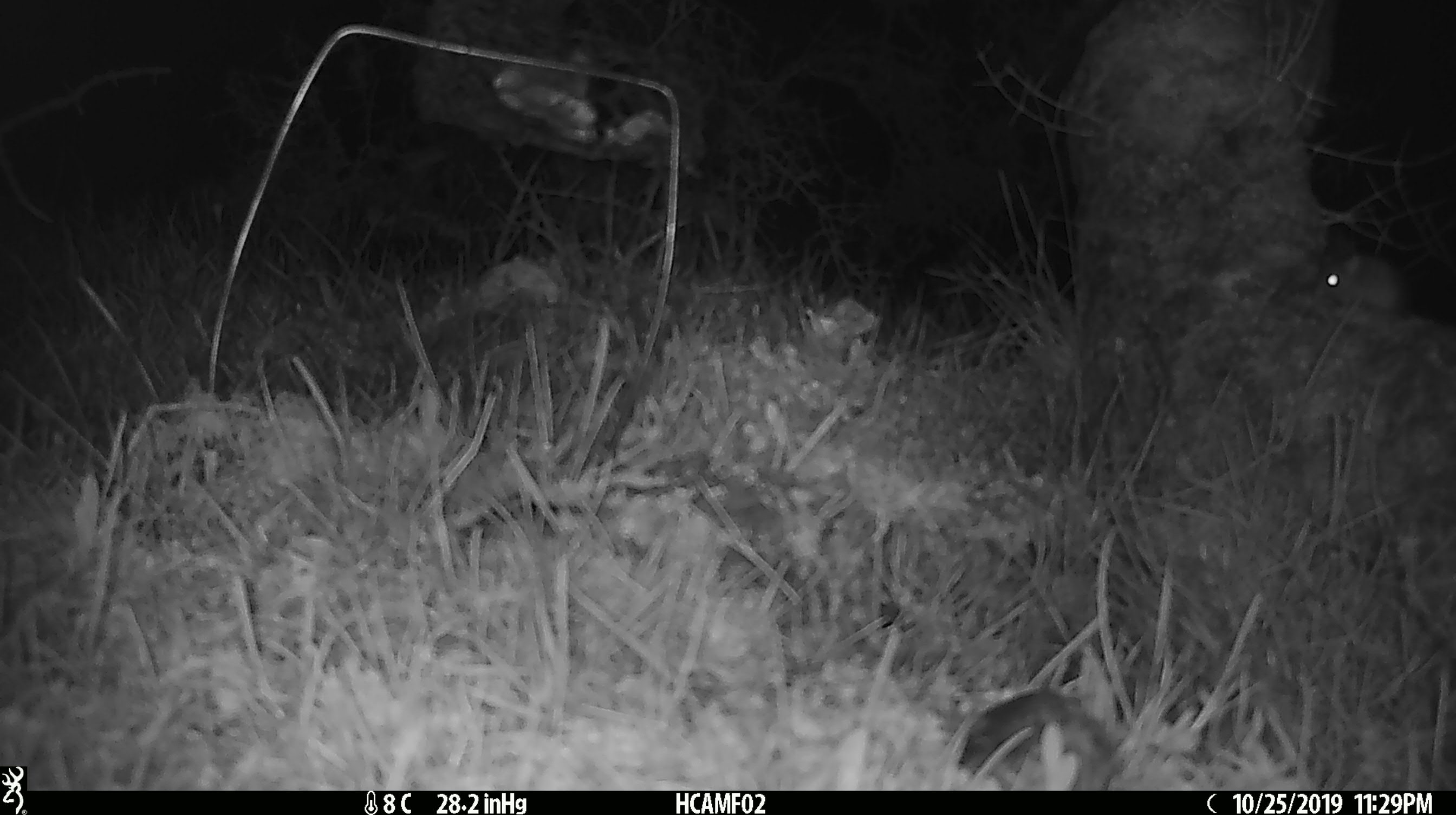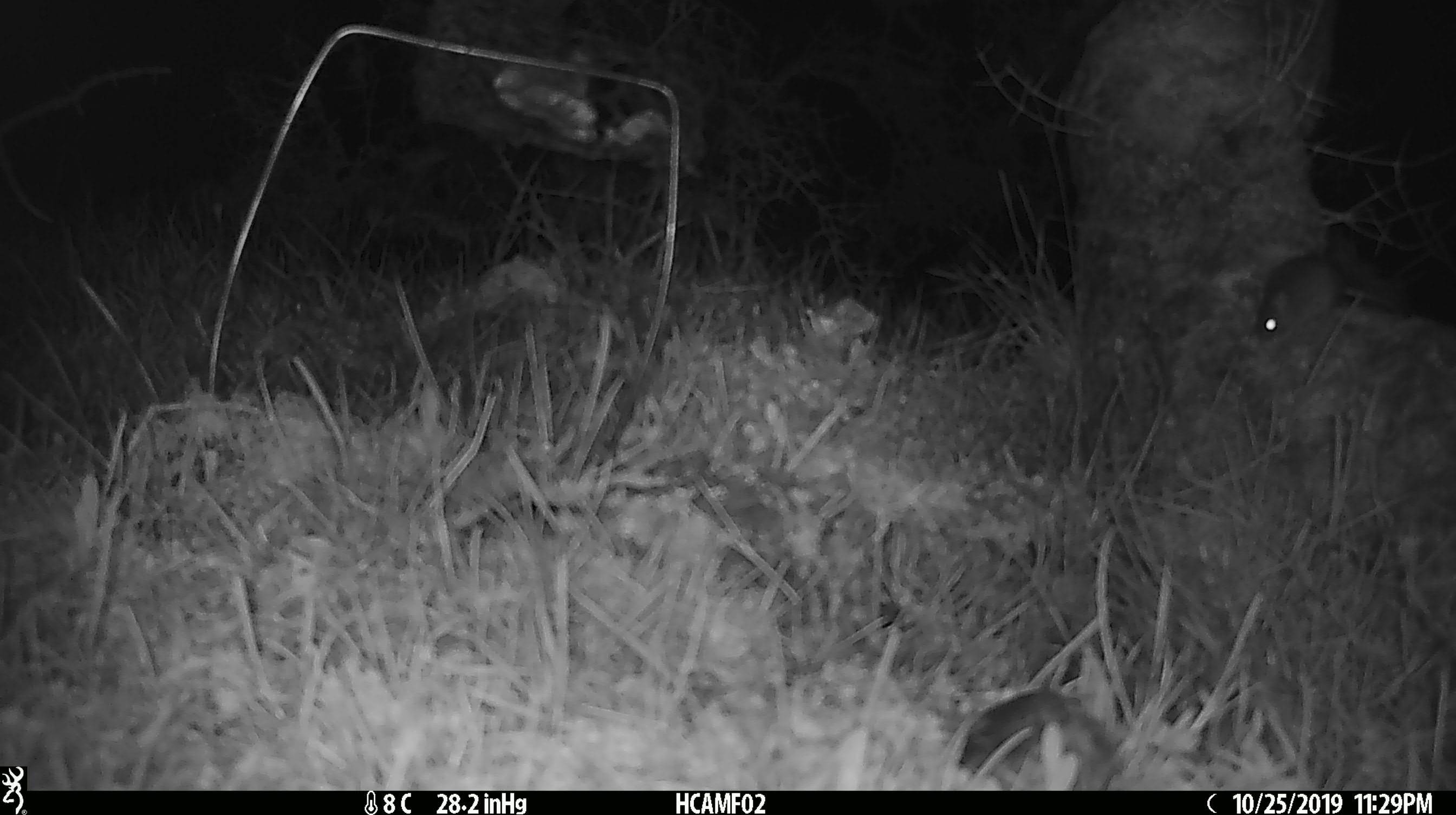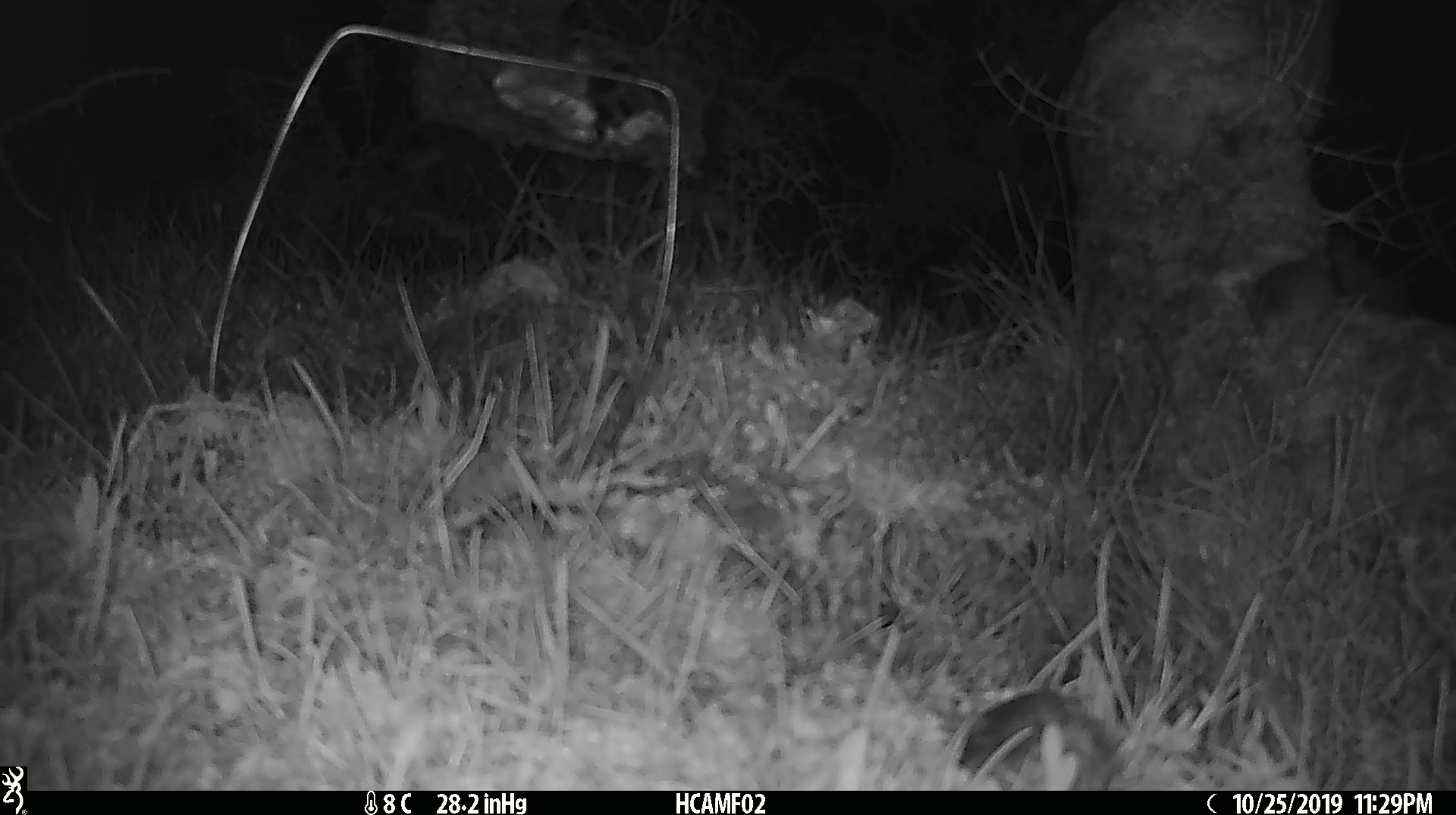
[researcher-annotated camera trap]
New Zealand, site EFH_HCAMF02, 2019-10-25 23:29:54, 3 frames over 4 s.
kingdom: Animalia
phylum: Chordata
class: Mammalia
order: Rodentia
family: Muridae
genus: Mus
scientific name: Mus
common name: mouse